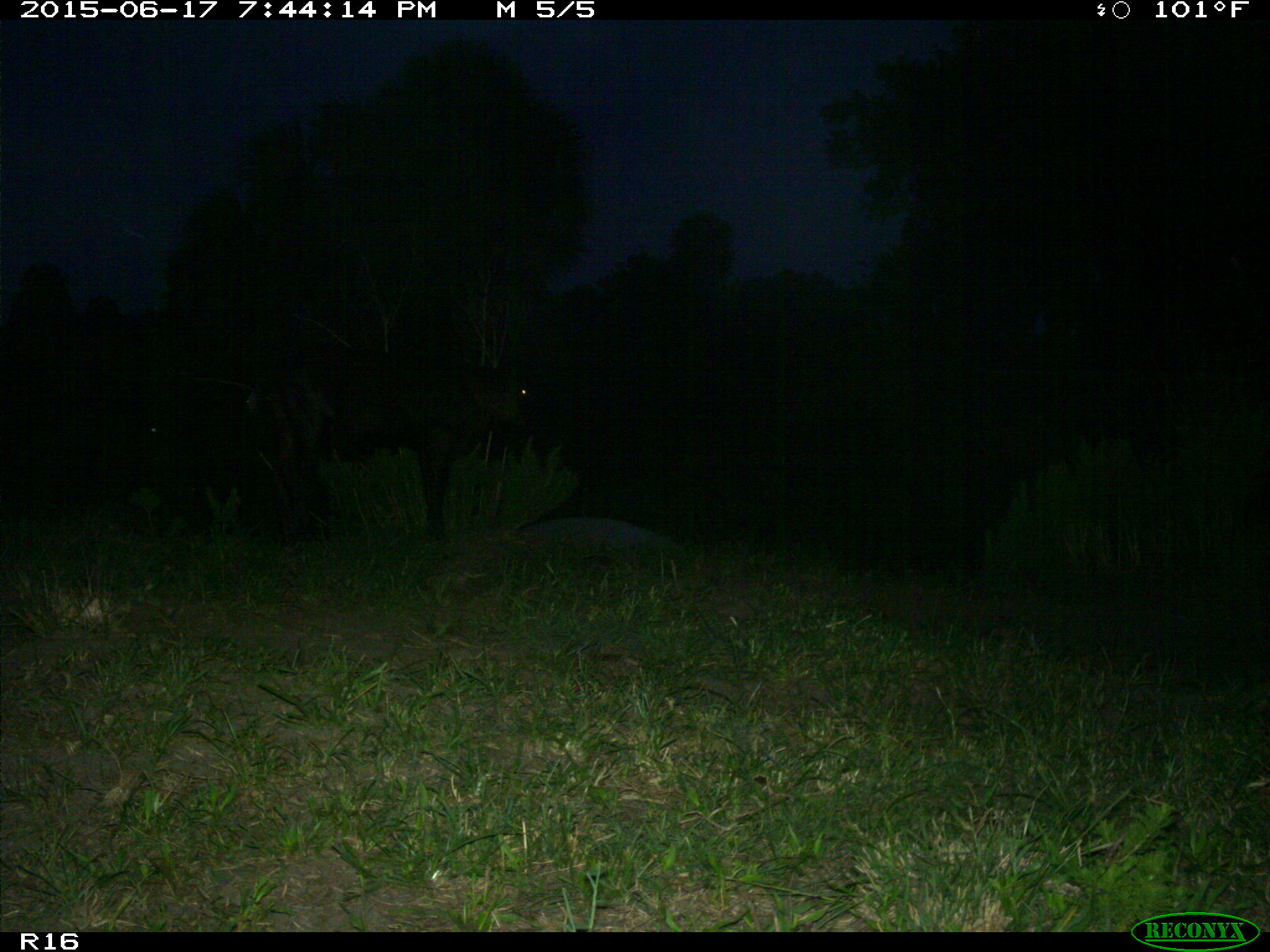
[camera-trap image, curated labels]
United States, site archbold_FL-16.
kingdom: Animalia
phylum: Chordata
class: Mammalia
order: Artiodactyla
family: Bovidae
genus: Bos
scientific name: Bos taurus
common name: domestic cow